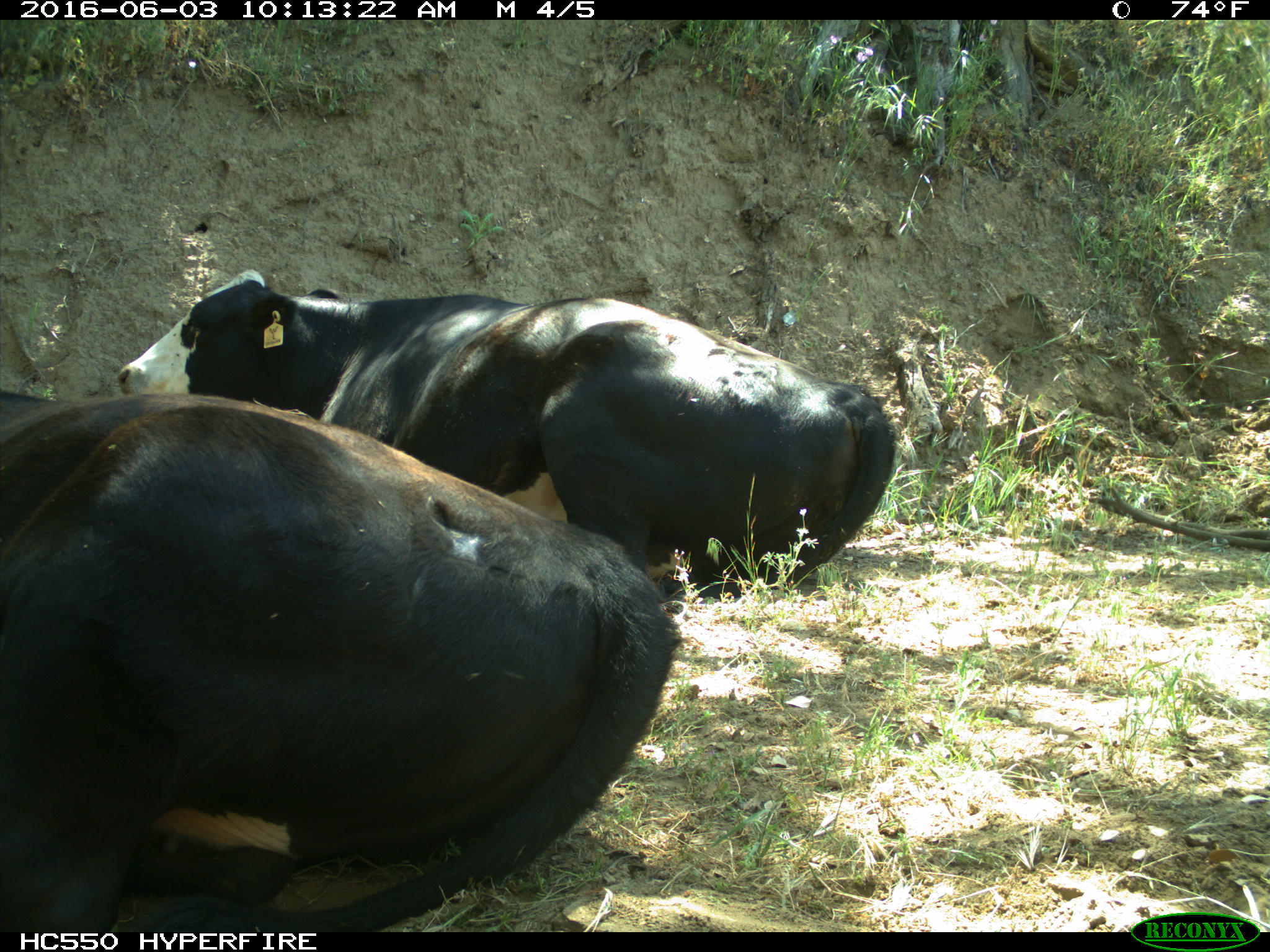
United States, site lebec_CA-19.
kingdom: Animalia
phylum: Chordata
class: Mammalia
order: Artiodactyla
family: Bovidae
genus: Bos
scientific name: Bos taurus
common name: domestic cow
Bos taurus (domestic cow).